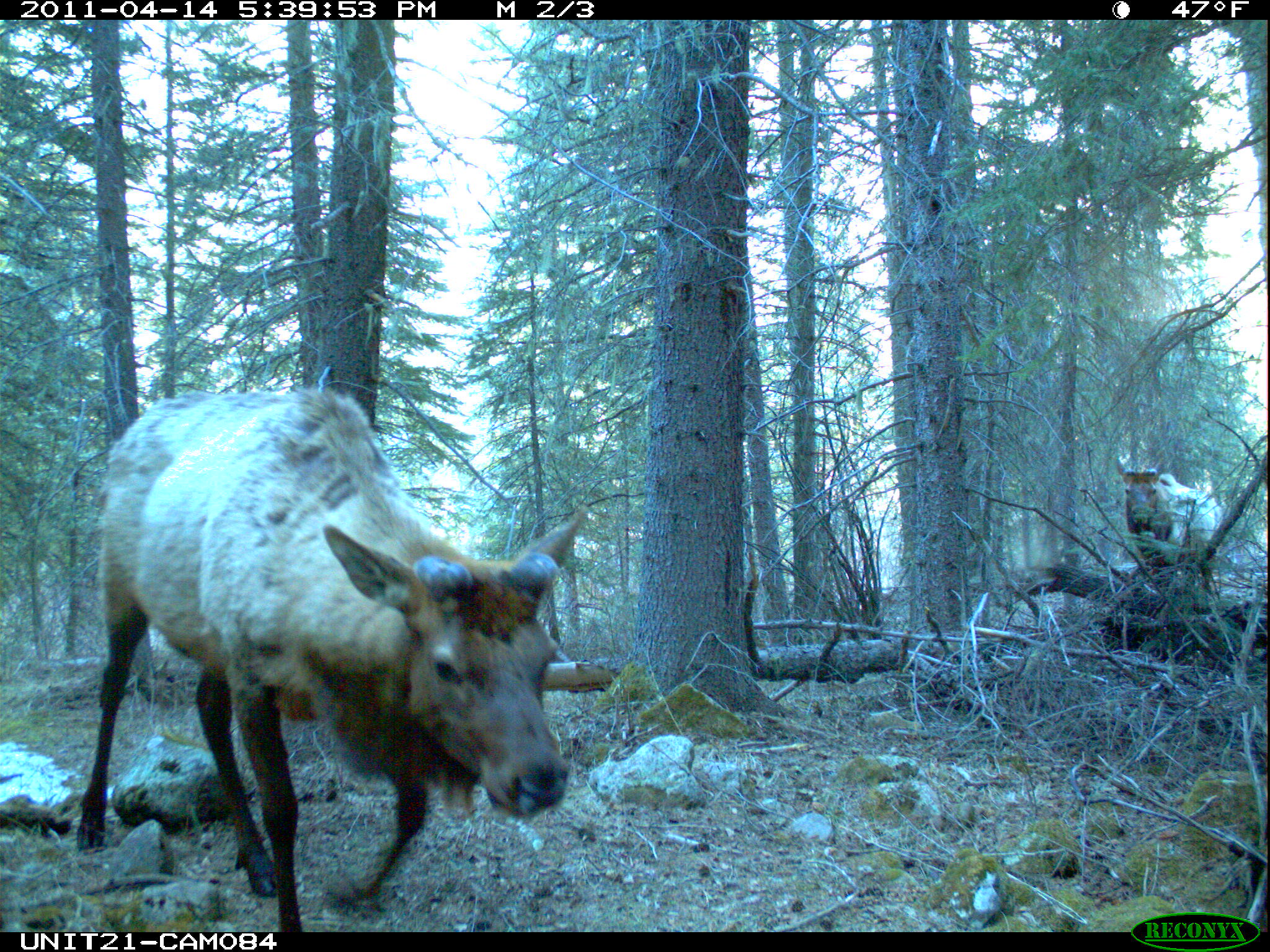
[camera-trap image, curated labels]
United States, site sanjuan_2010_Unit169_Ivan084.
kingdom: Animalia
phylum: Chordata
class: Mammalia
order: Artiodactyla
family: Cervidae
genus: Cervus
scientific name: Cervus elaphus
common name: red deer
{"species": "Cervus elaphus (red deer)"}